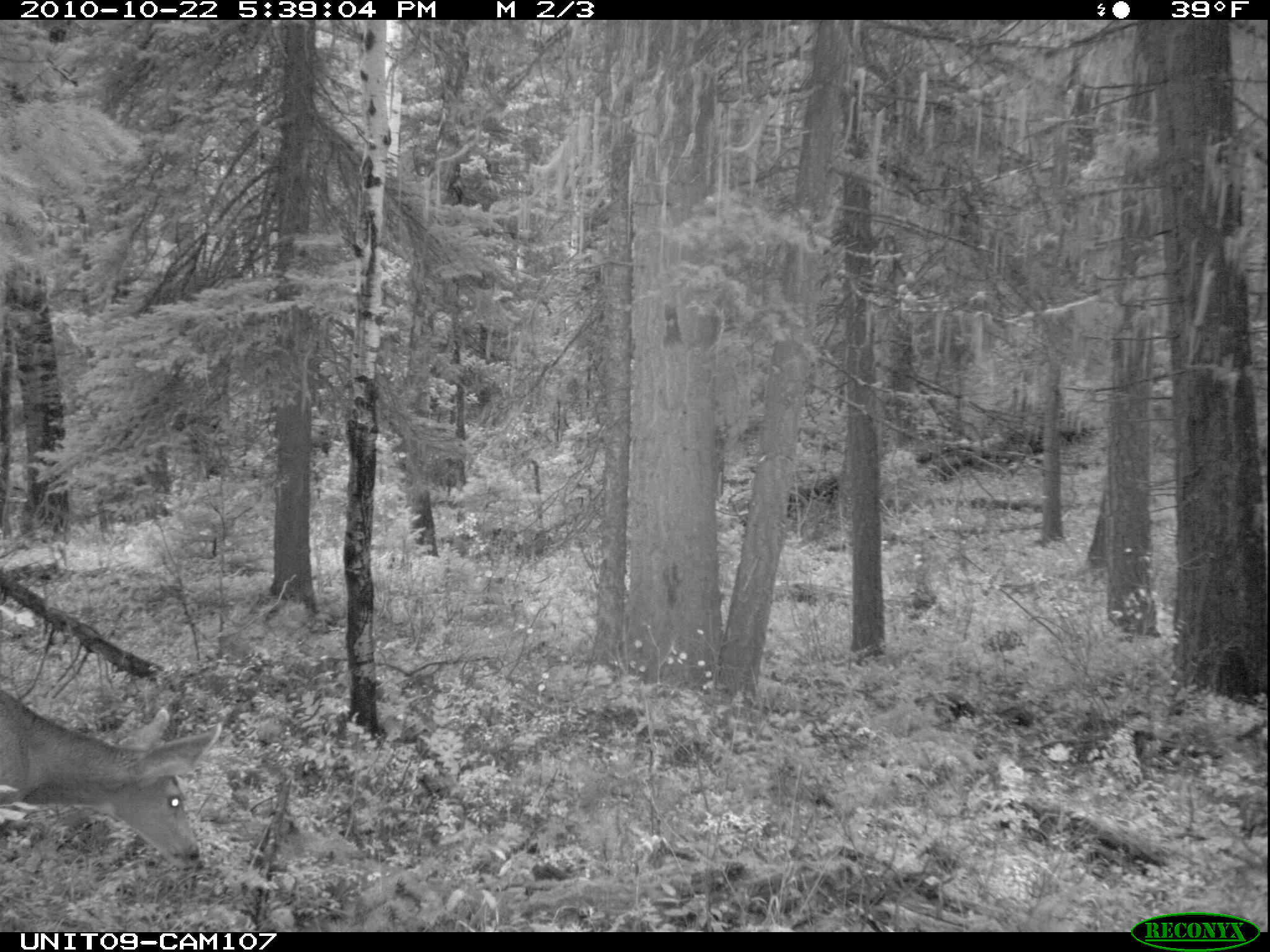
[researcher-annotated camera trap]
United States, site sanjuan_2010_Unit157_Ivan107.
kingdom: Animalia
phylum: Chordata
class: Mammalia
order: Artiodactyla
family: Cervidae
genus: Odocoileus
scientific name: Odocoileus hemionus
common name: mule deer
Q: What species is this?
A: Odocoileus hemionus (mule deer).